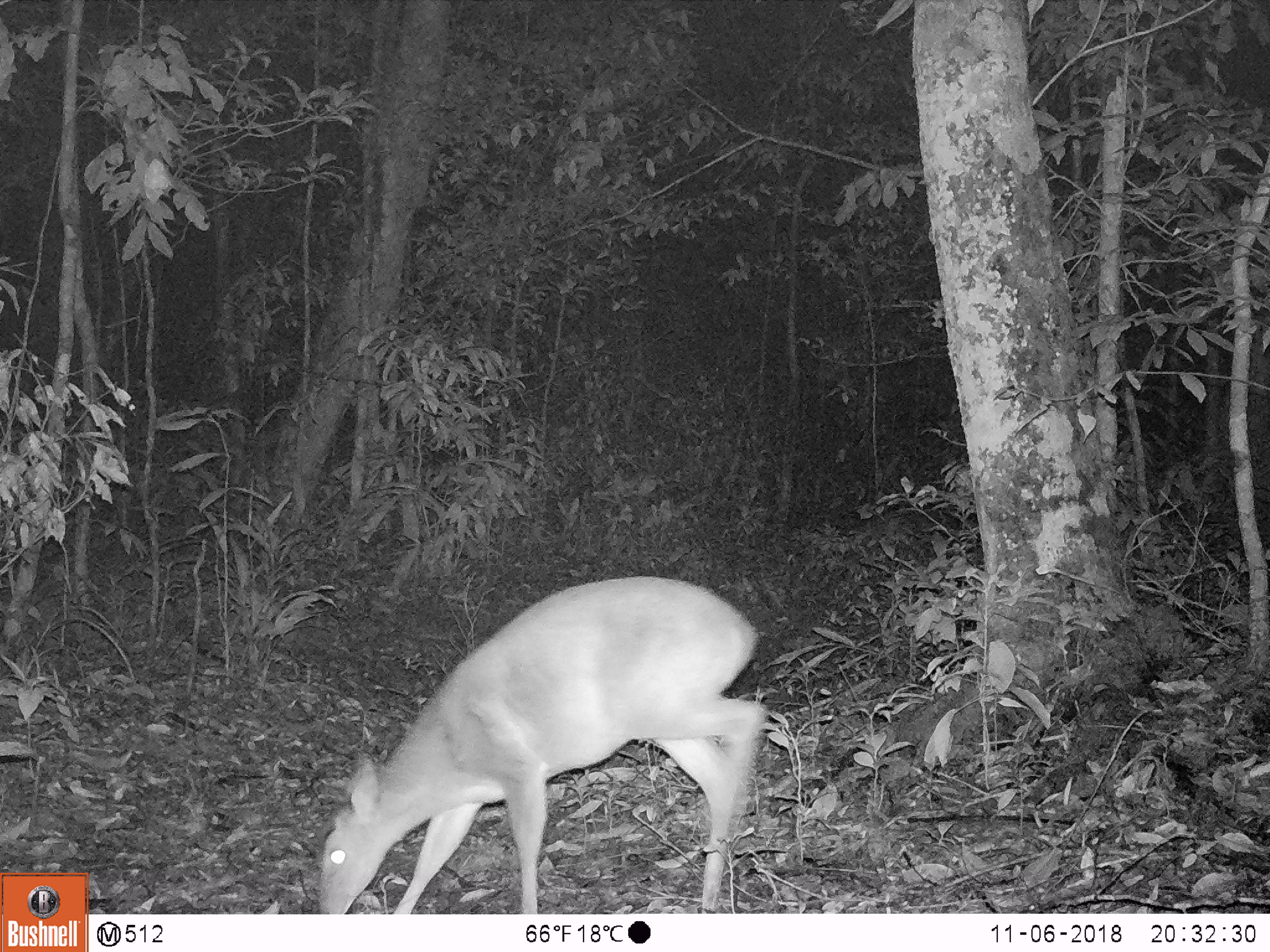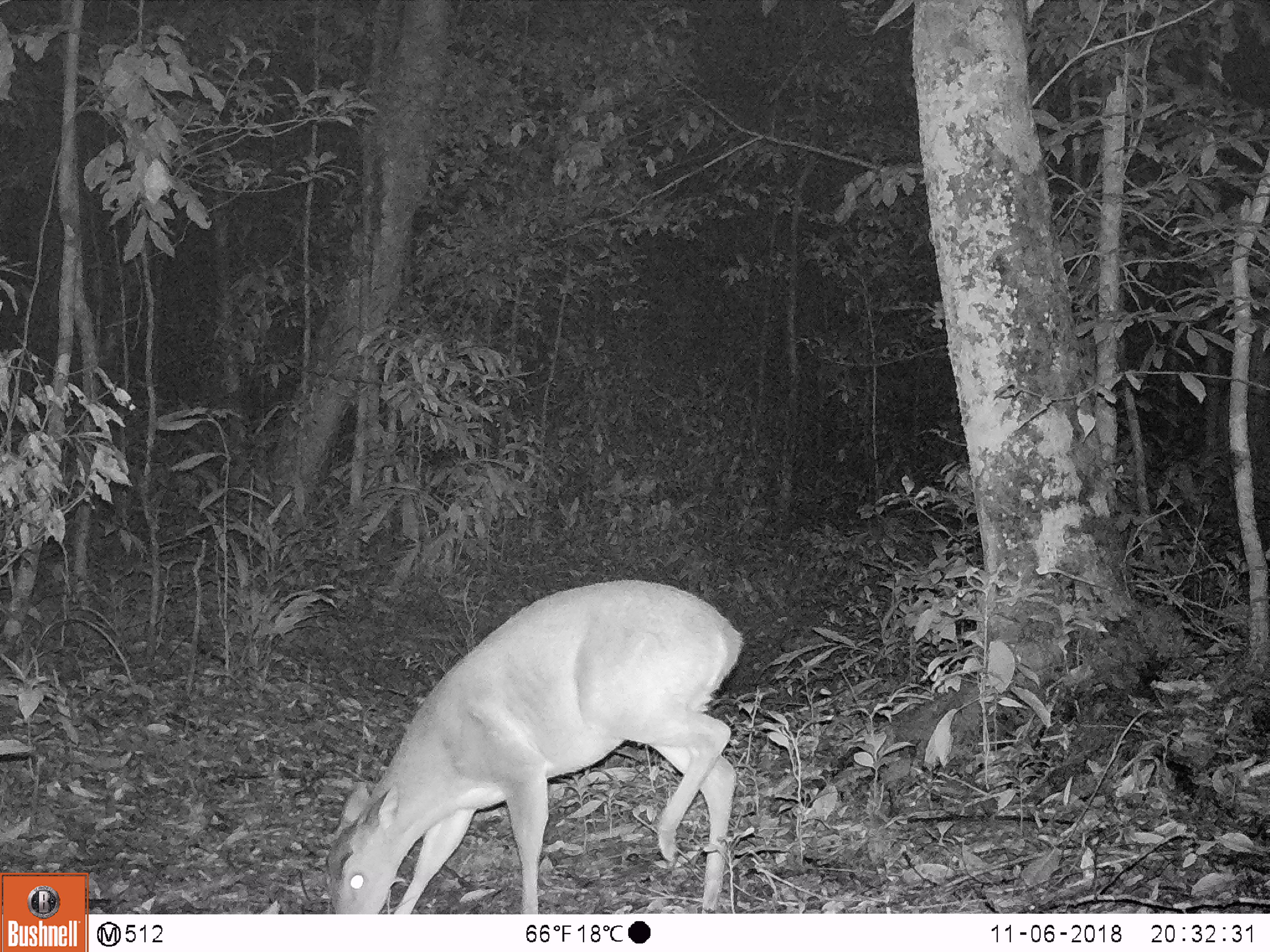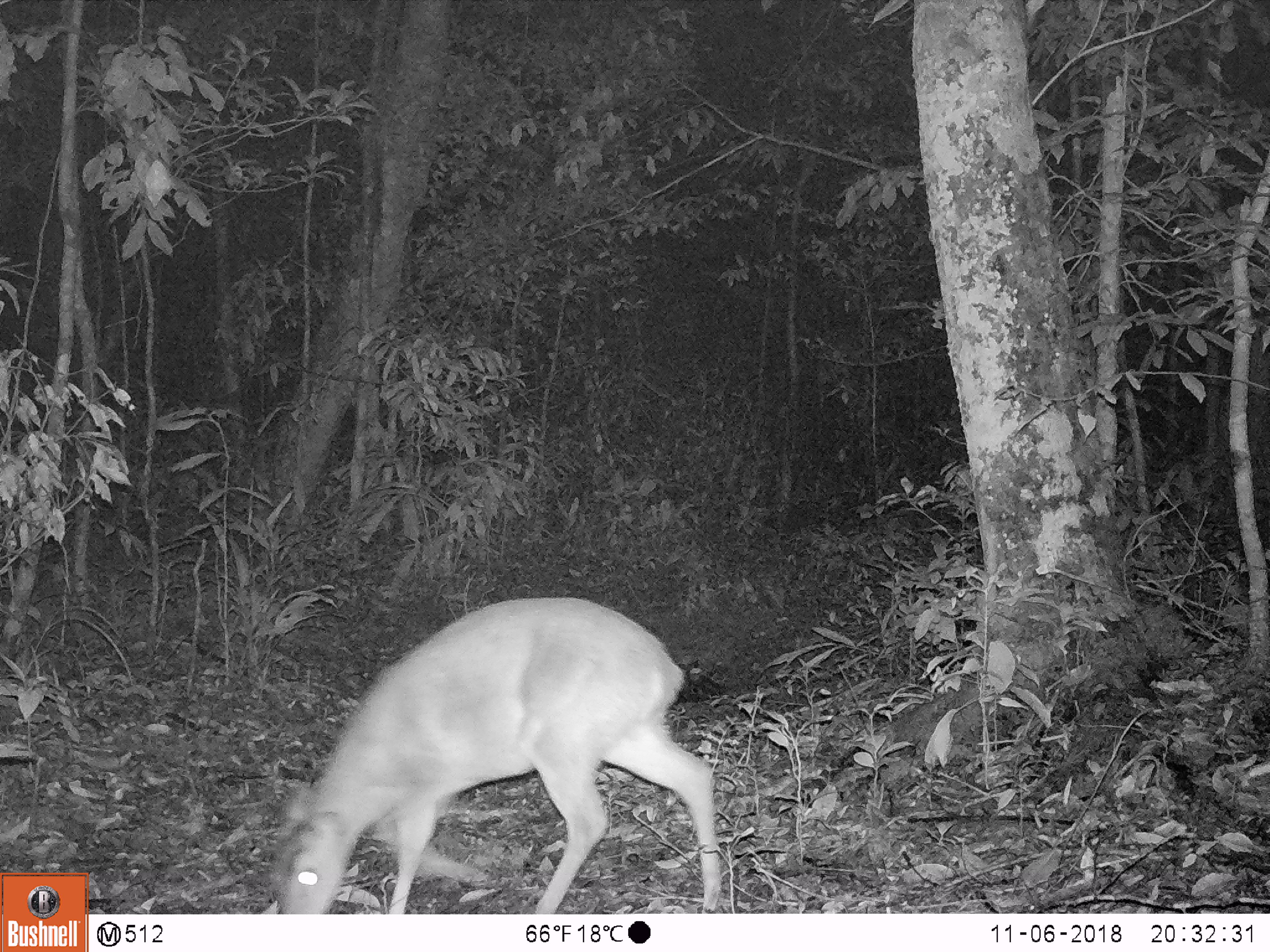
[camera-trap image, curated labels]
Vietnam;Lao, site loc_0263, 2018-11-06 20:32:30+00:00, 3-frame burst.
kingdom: Animalia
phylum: Chordata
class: Mammalia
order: Artiodactyla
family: Cervidae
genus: Muntiacus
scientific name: Muntiacus vuquangensis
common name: large-antlered muntjac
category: large antlered muntjac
Large antlered muntjac (large-antlered muntjac) (Muntiacus vuquangensis). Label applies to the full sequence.